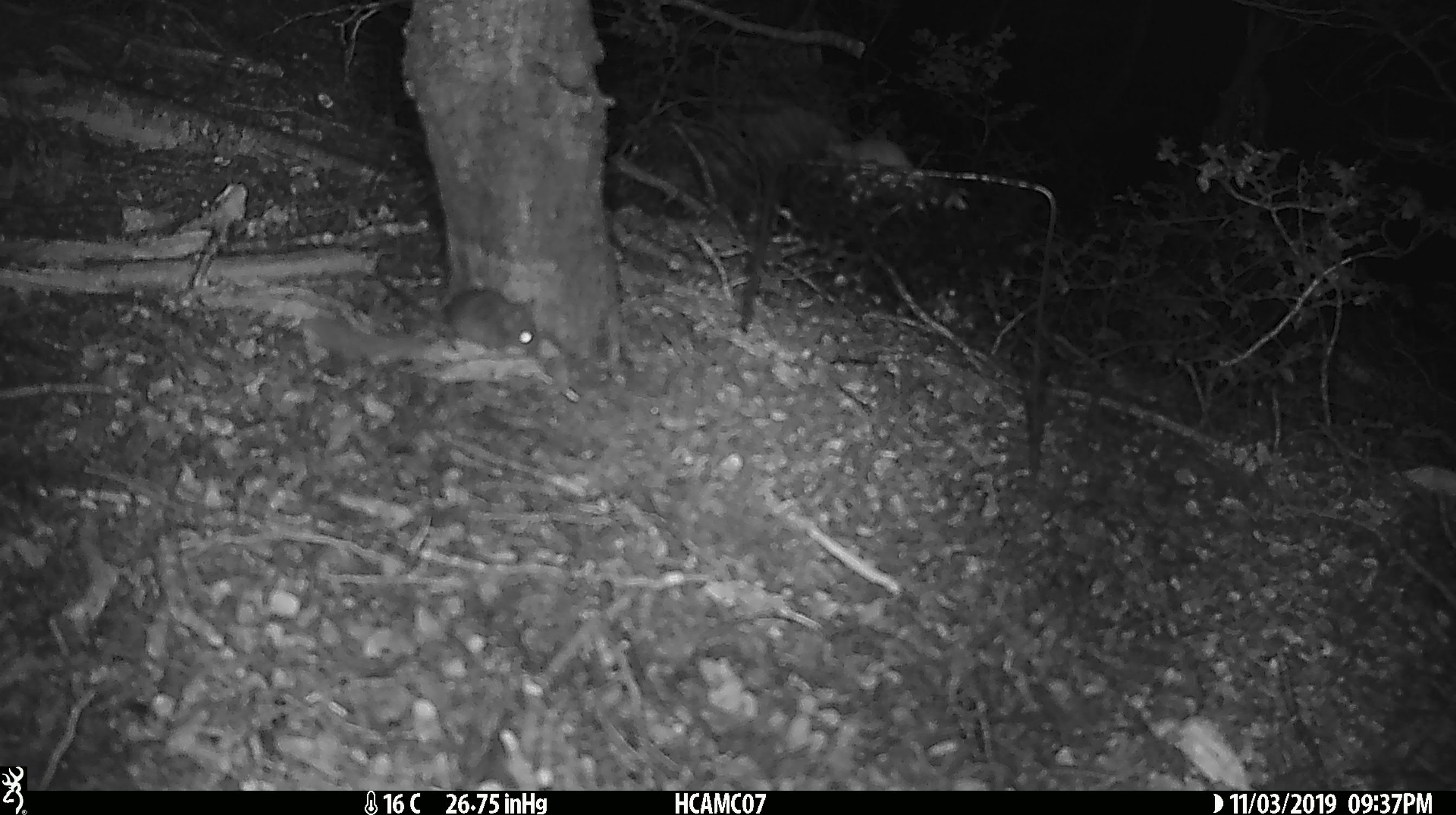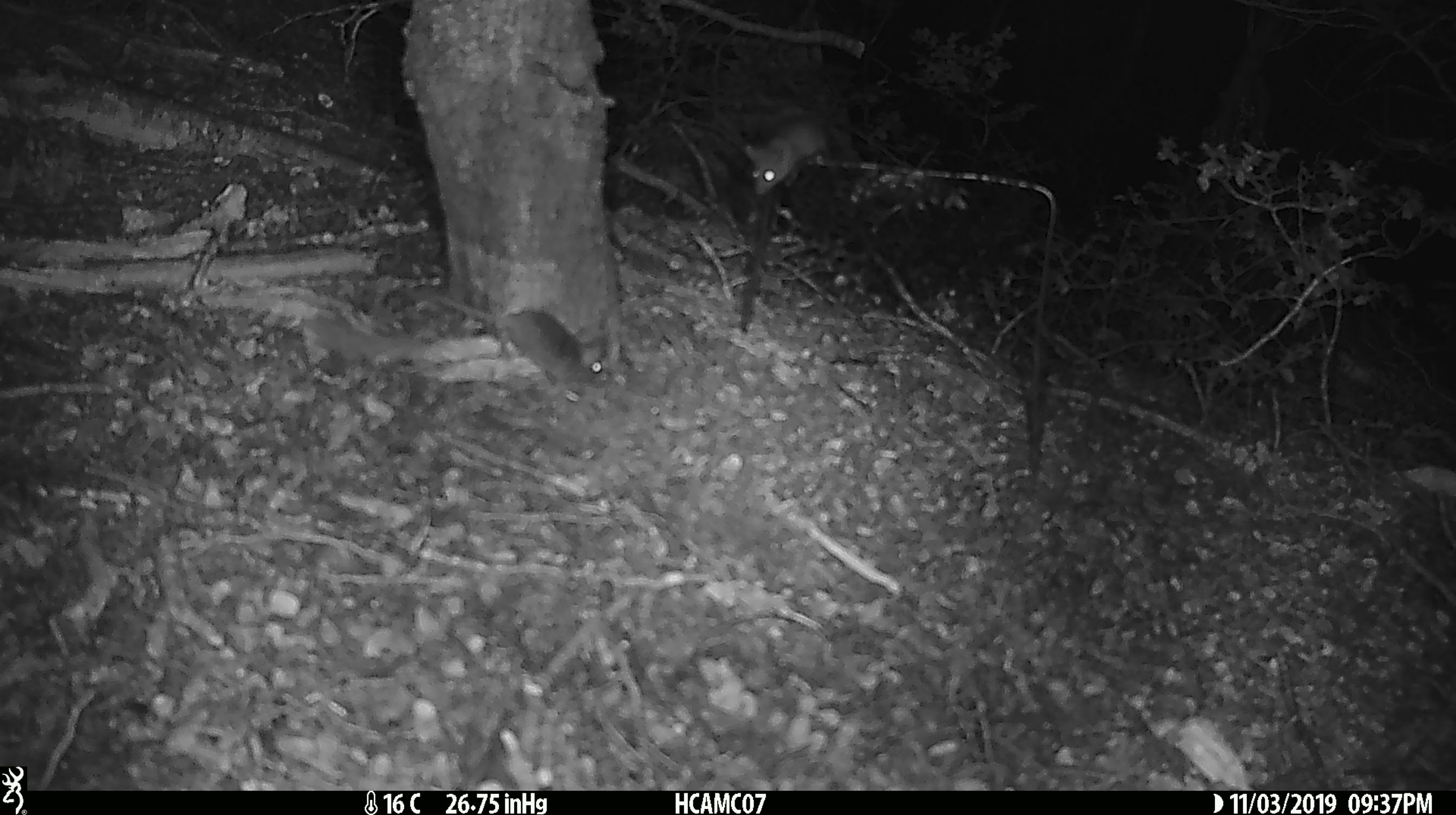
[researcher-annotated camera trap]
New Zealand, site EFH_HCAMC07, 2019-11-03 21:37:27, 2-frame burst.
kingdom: Animalia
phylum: Chordata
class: Mammalia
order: Rodentia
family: Muridae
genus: Mus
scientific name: Mus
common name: mouse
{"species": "mouse (Mus)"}